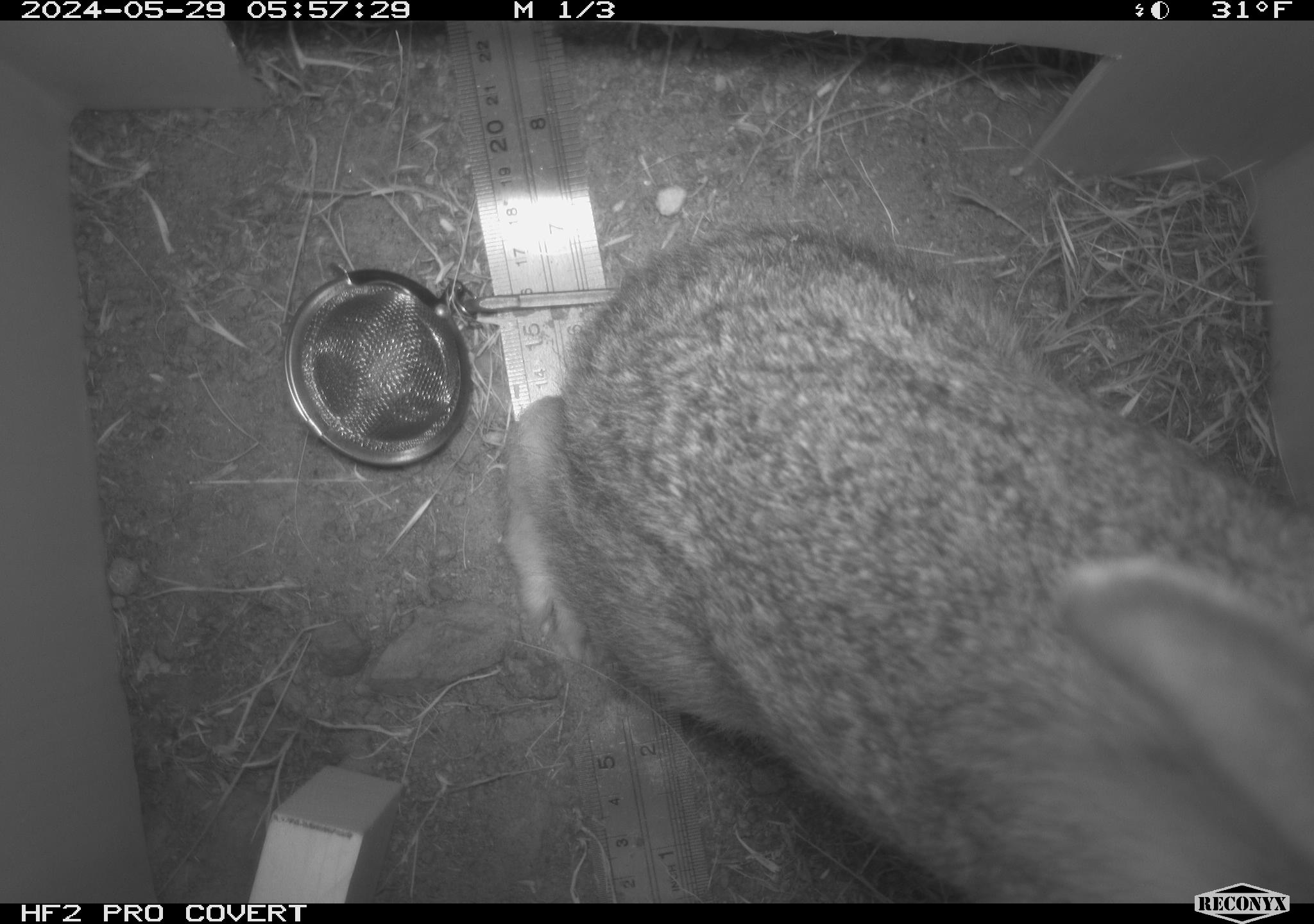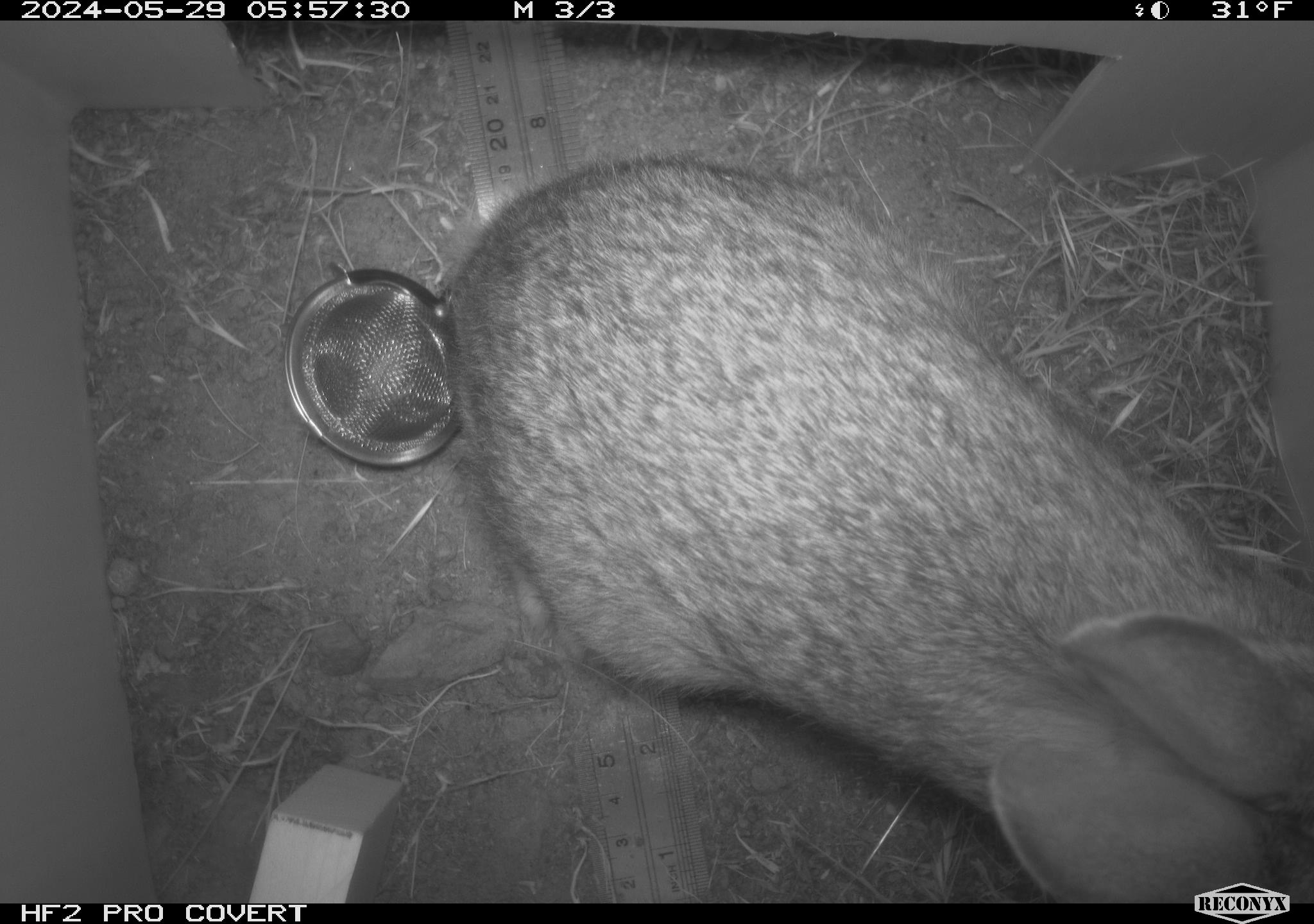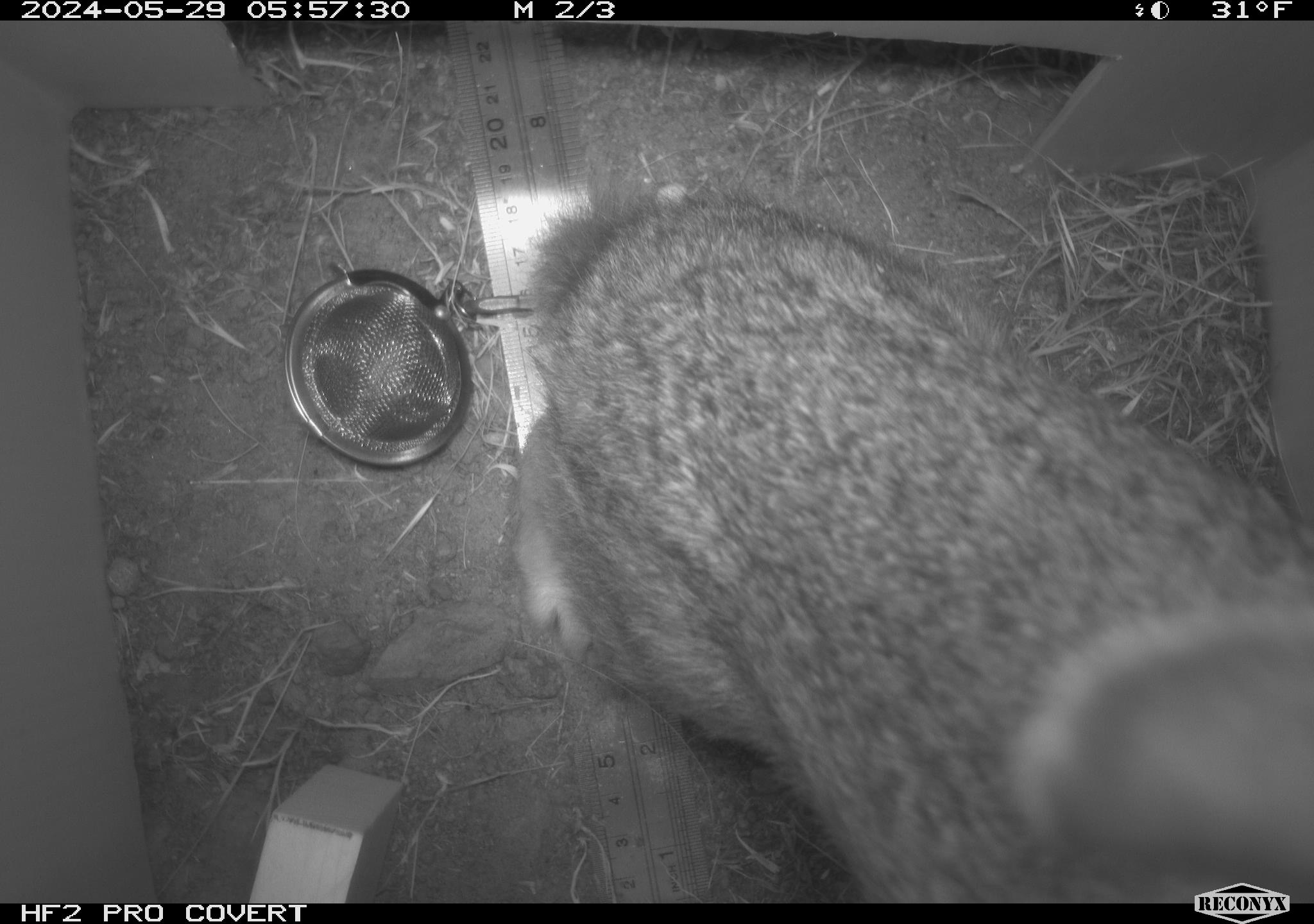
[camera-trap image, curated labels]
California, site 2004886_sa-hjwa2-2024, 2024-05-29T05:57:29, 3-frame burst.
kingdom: Animalia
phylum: Chordata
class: Mammalia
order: Lagomorpha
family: Leporidae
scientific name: Leporidae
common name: rabbit or hare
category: rabbit and hare family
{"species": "rabbit and hare family (rabbit or hare) (Leporidae)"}